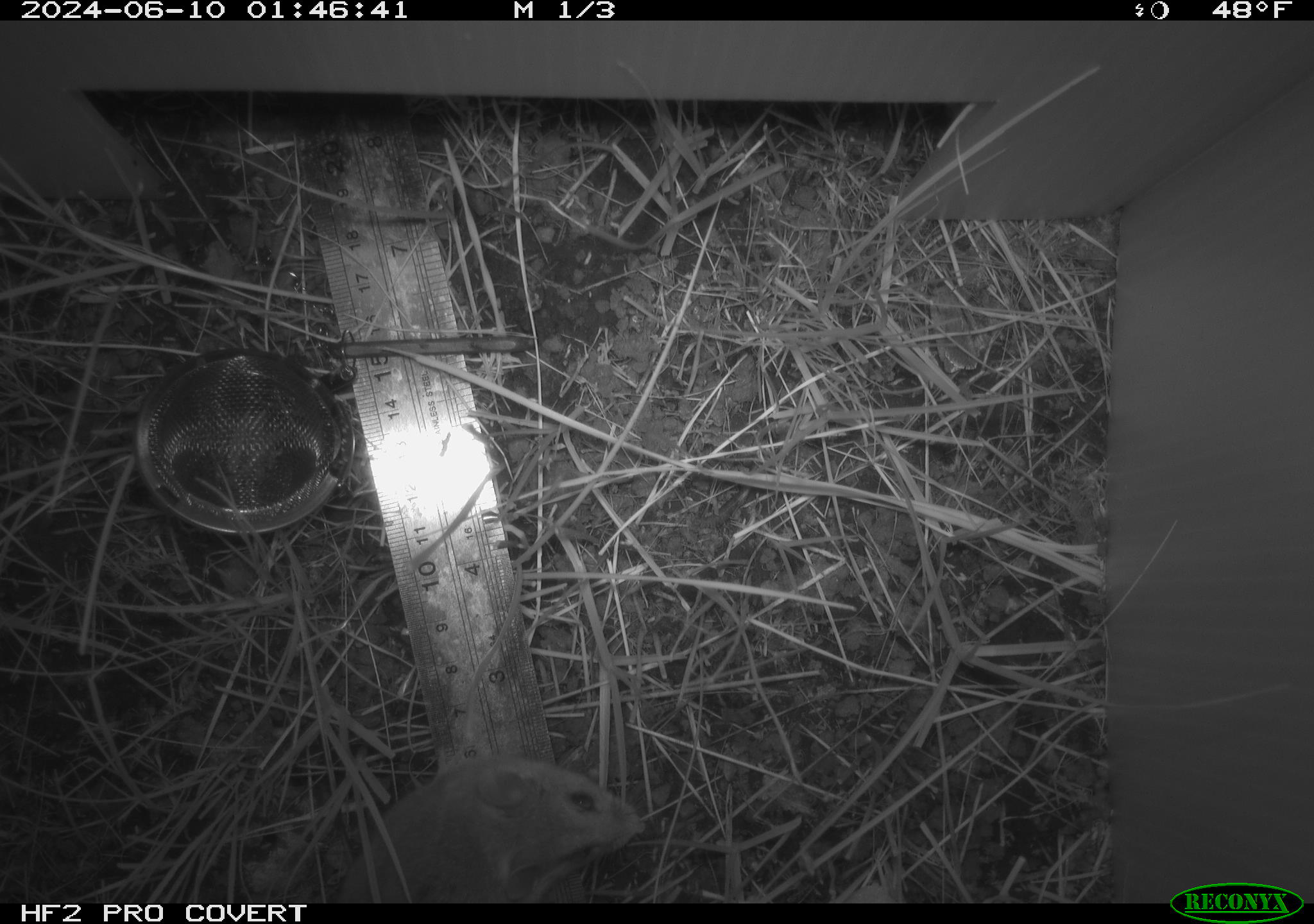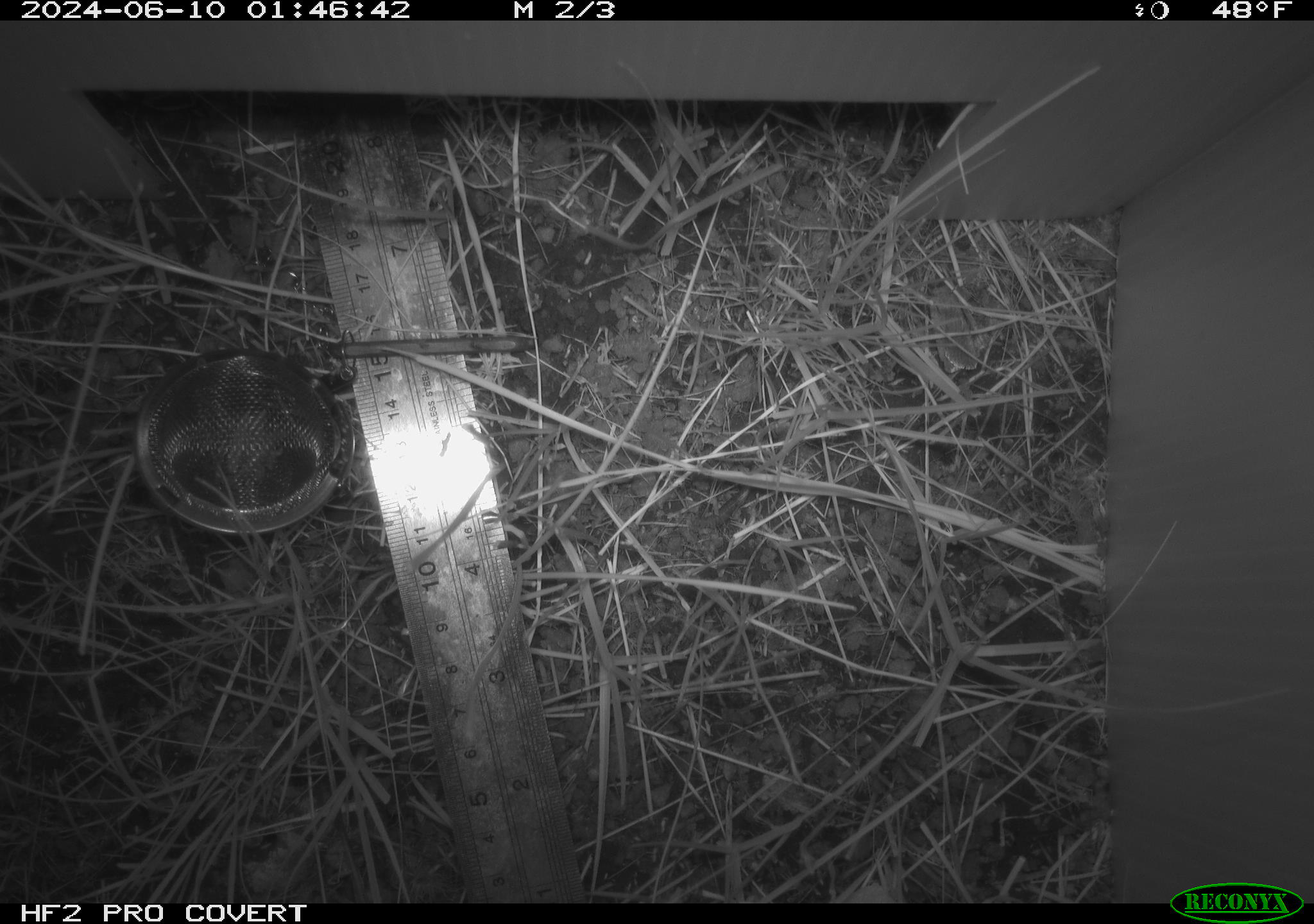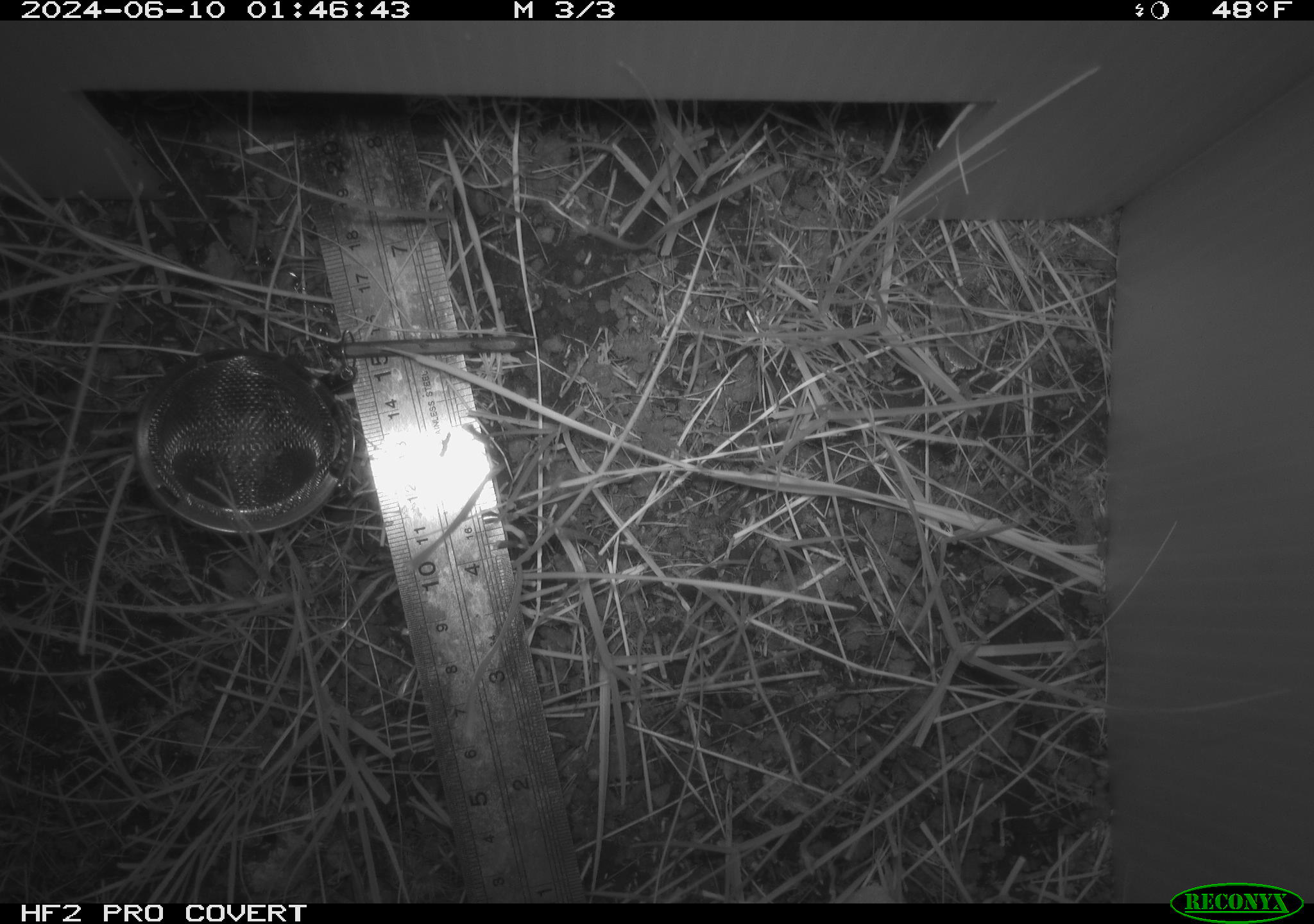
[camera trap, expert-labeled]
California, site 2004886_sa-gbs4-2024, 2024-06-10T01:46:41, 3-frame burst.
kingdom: Animalia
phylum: Chordata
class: Mammalia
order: Rodentia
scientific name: Rodentia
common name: mouse species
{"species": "mouse species (Rodentia)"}